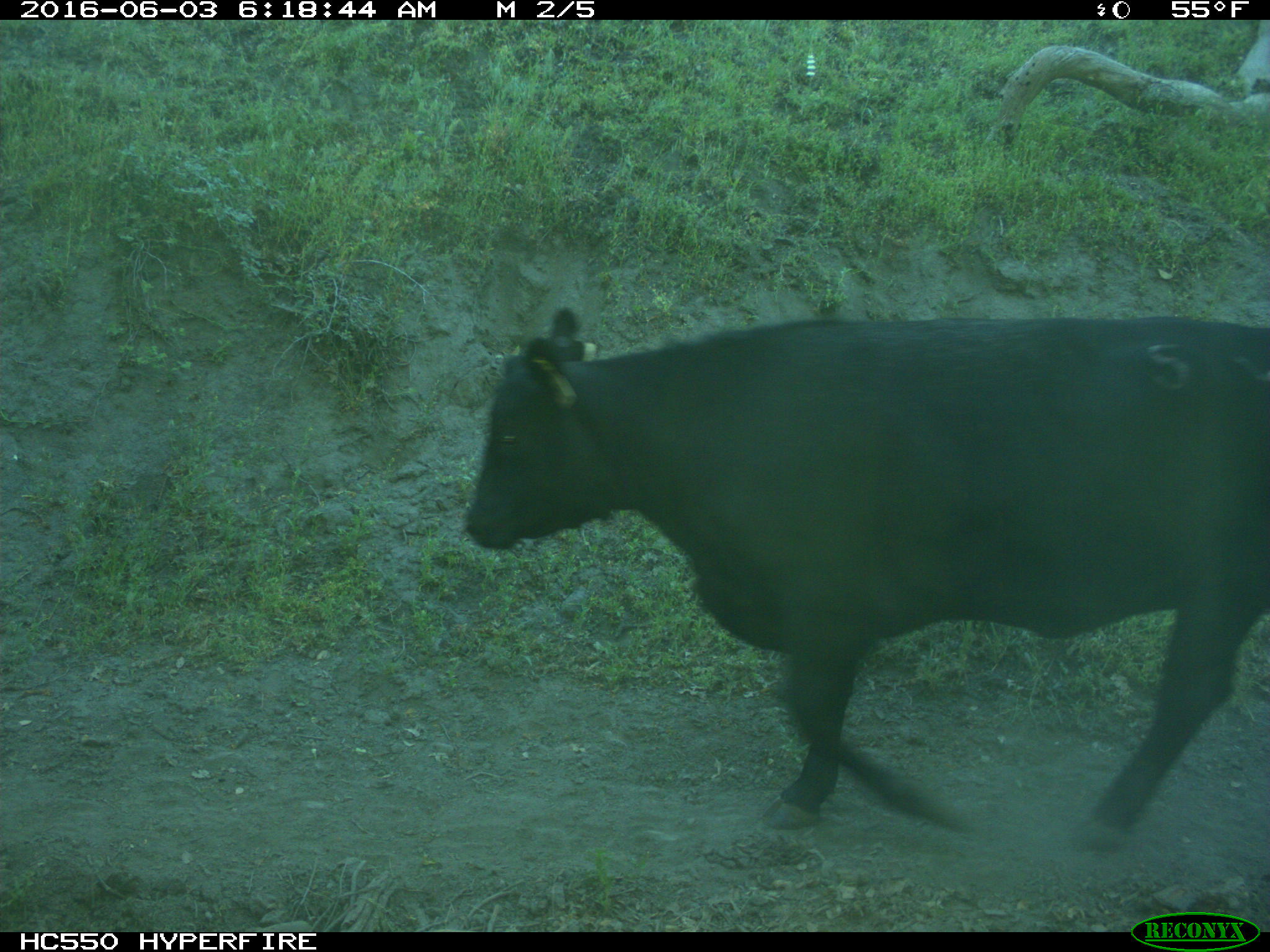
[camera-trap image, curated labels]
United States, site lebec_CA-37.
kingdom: Animalia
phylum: Chordata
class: Mammalia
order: Artiodactyla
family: Bovidae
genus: Bos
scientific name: Bos taurus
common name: domestic cow